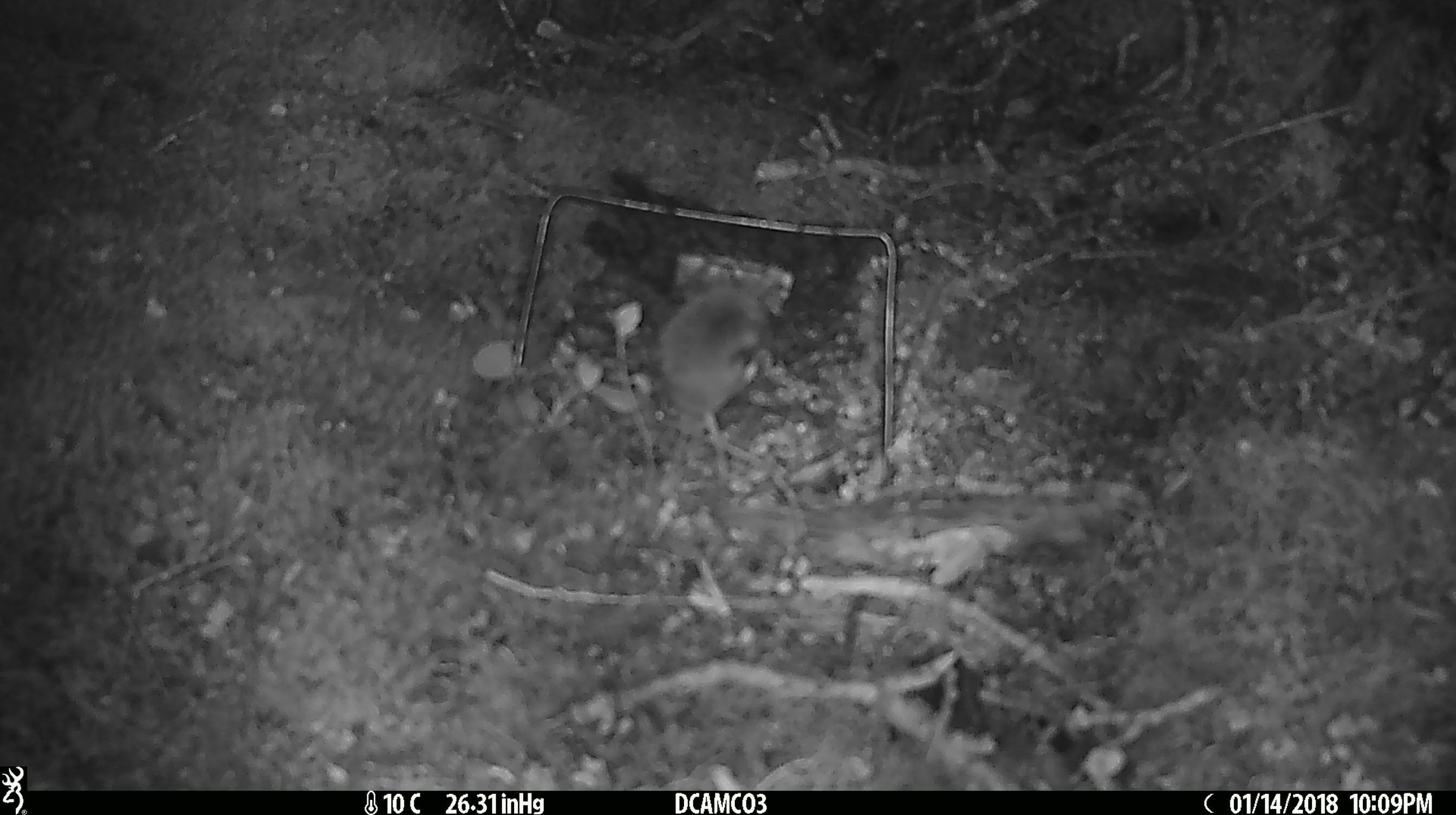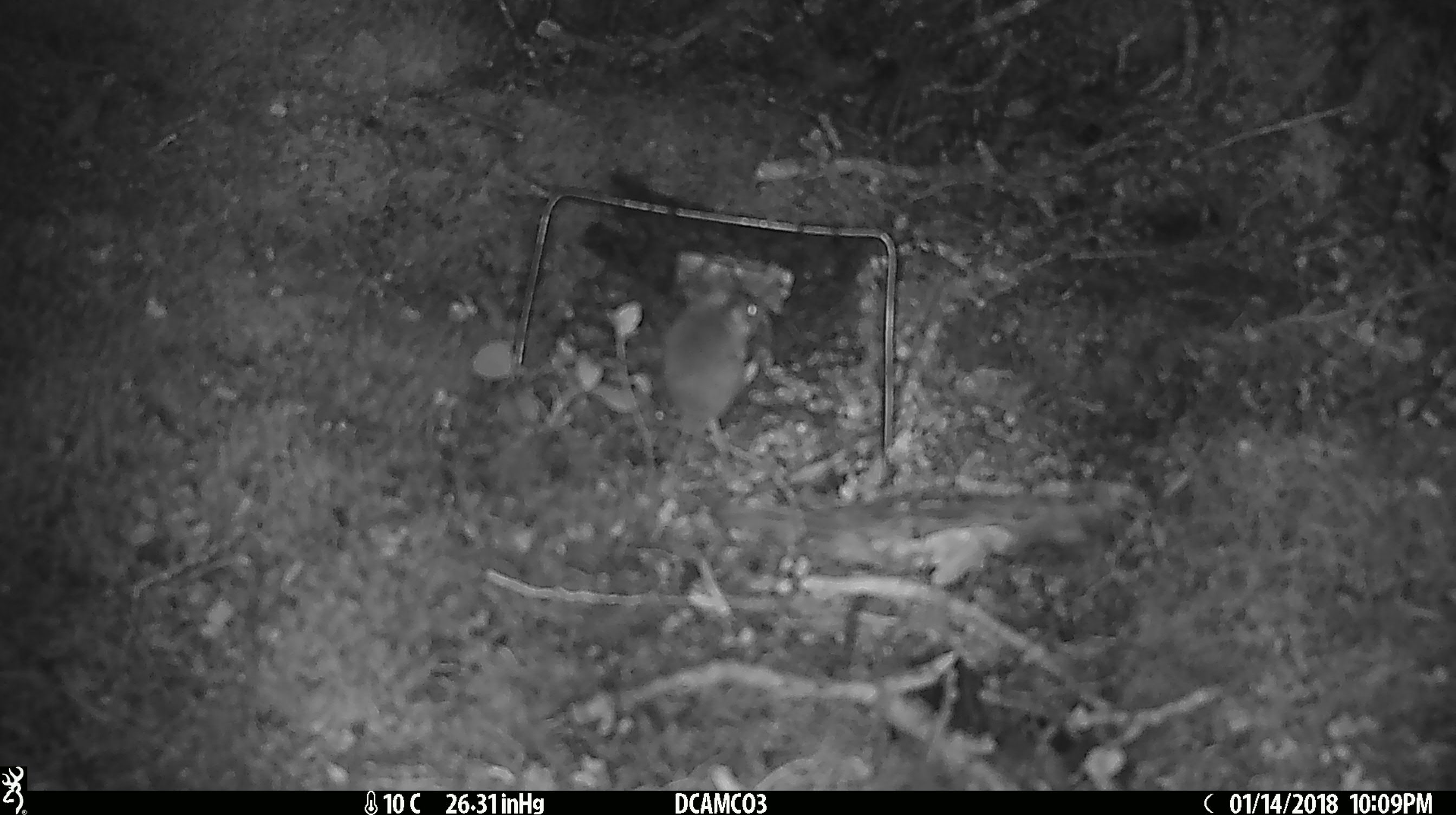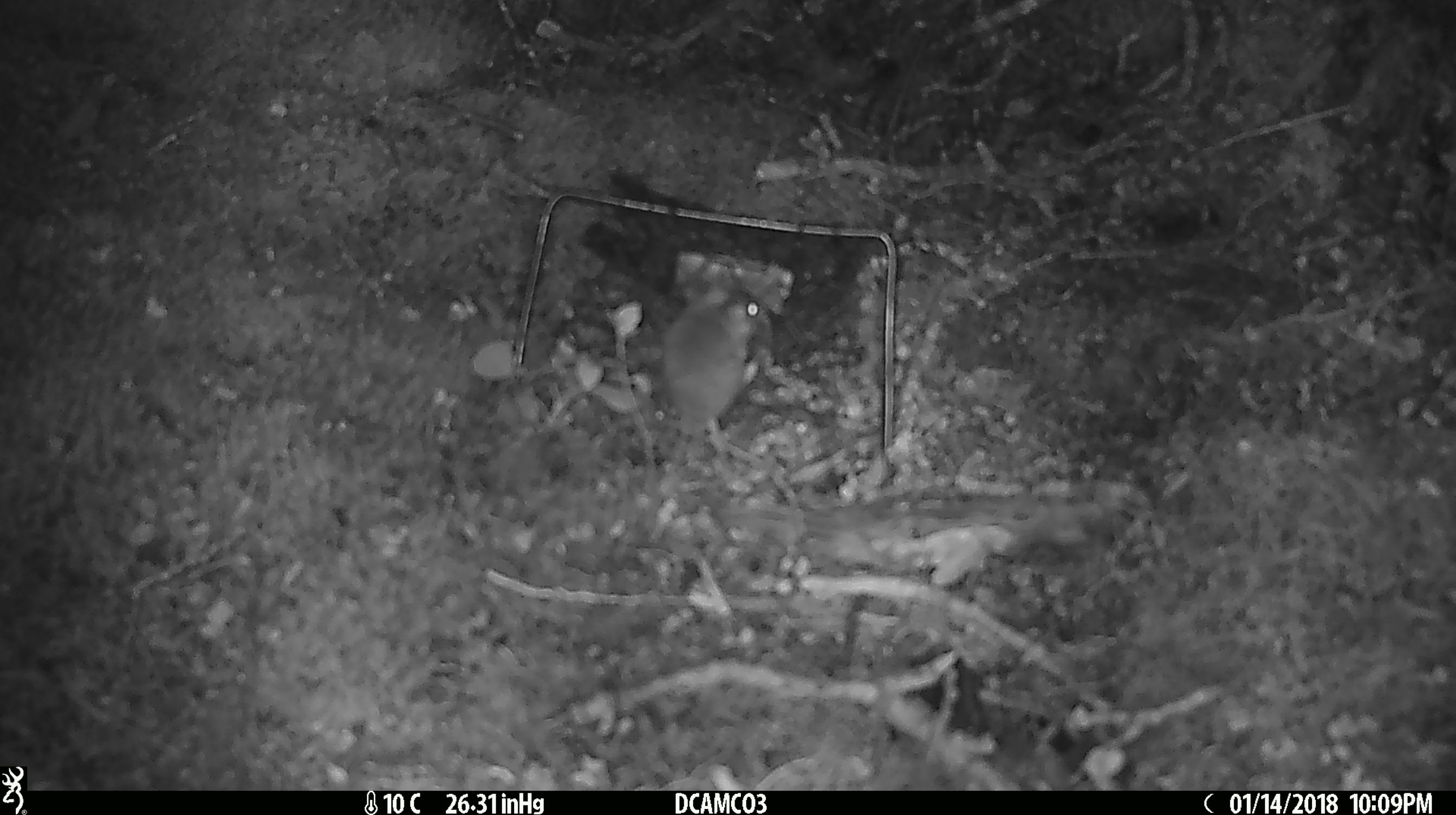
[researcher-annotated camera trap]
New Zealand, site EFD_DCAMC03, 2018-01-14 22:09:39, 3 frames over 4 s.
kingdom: Animalia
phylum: Chordata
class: Mammalia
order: Rodentia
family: Muridae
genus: Mus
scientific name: Mus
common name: mouse